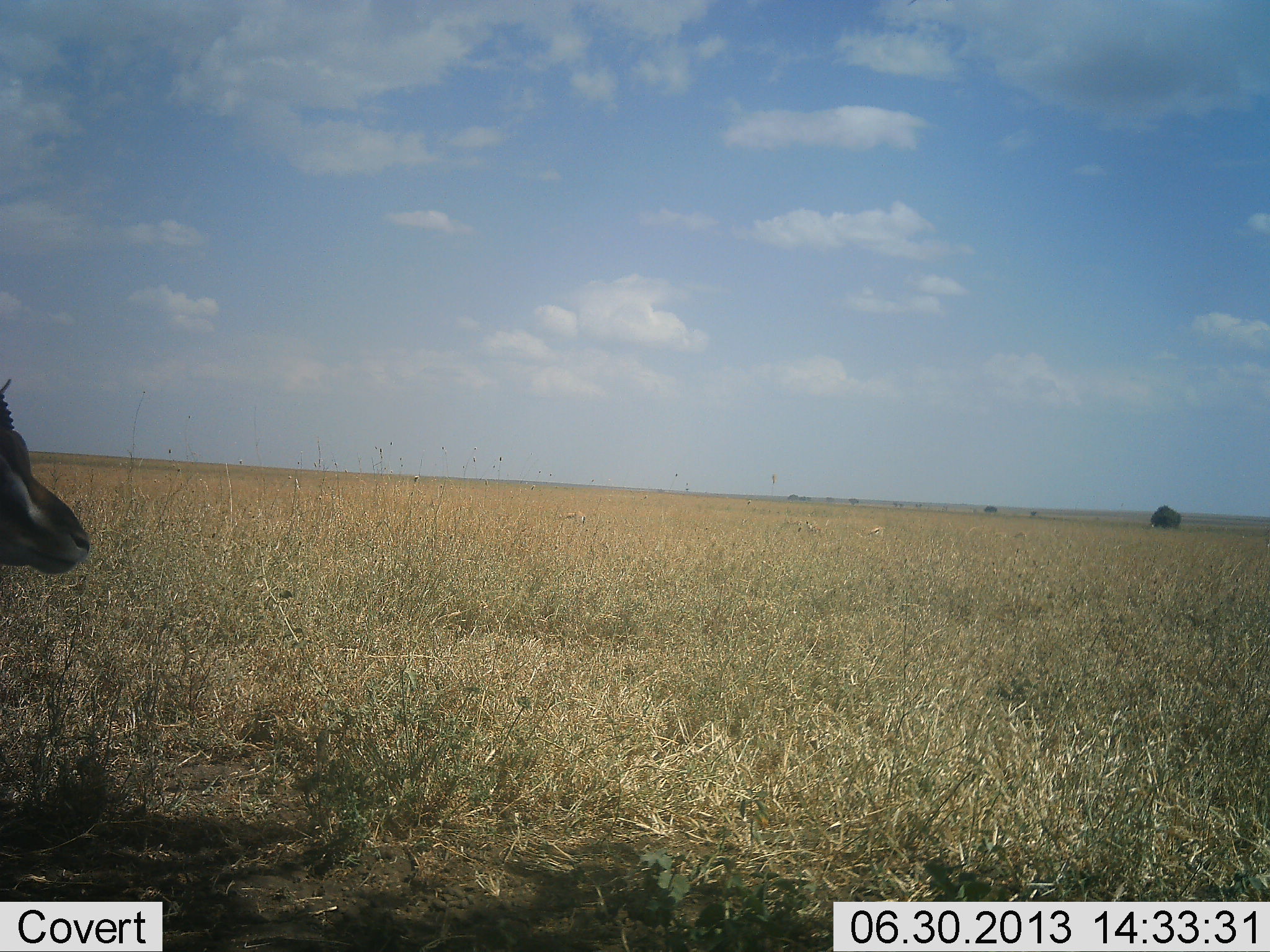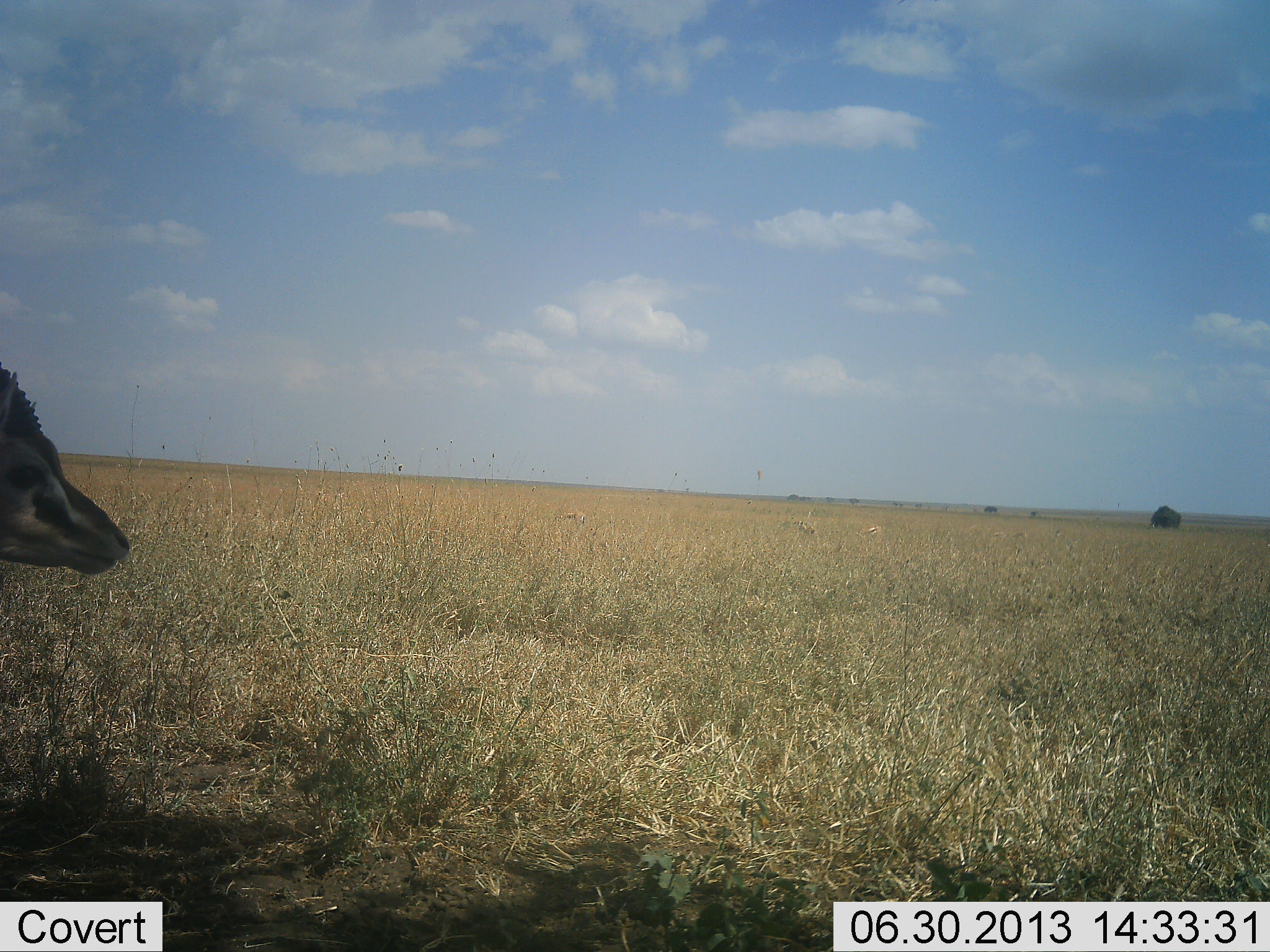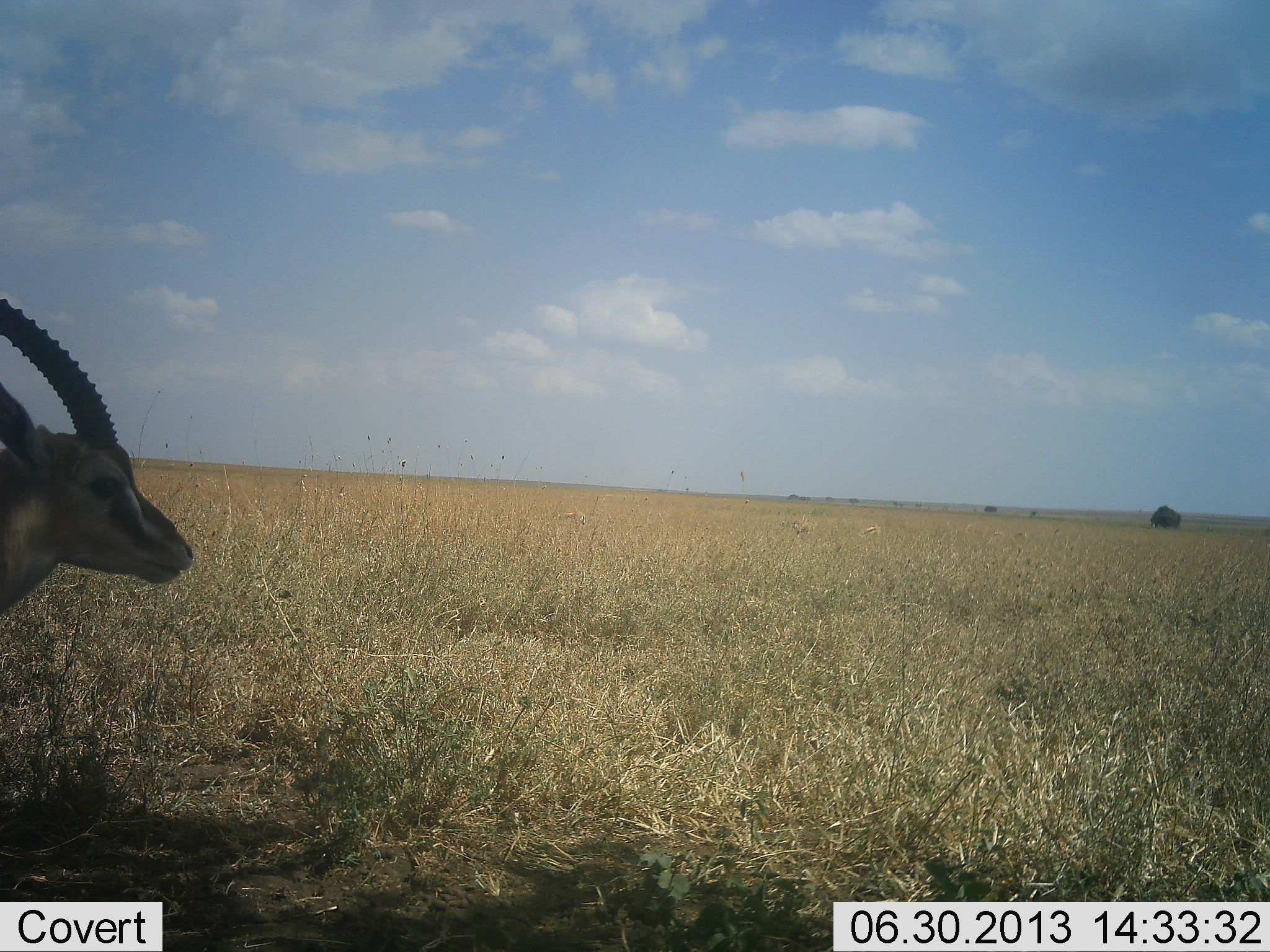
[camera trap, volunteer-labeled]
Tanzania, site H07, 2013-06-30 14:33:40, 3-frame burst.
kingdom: Animalia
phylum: Chordata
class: Mammalia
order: Artiodactyla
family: Bovidae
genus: Eudorcas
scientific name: Eudorcas thomsonii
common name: thomson's gazelle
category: gazellethomsons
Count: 1.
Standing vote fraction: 40%.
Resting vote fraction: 0%.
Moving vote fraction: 60%.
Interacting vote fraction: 0%.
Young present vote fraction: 0%.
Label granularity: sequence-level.